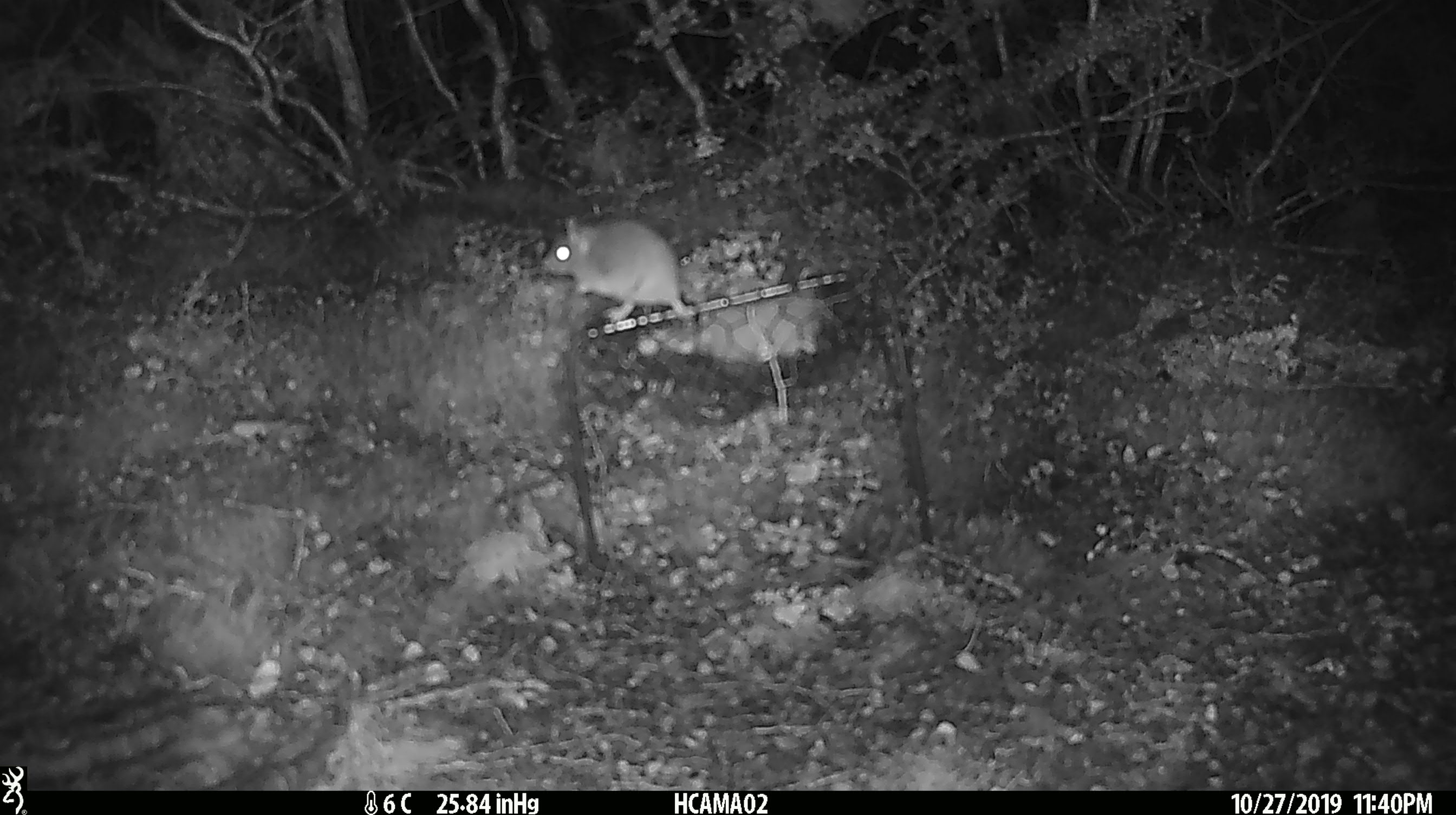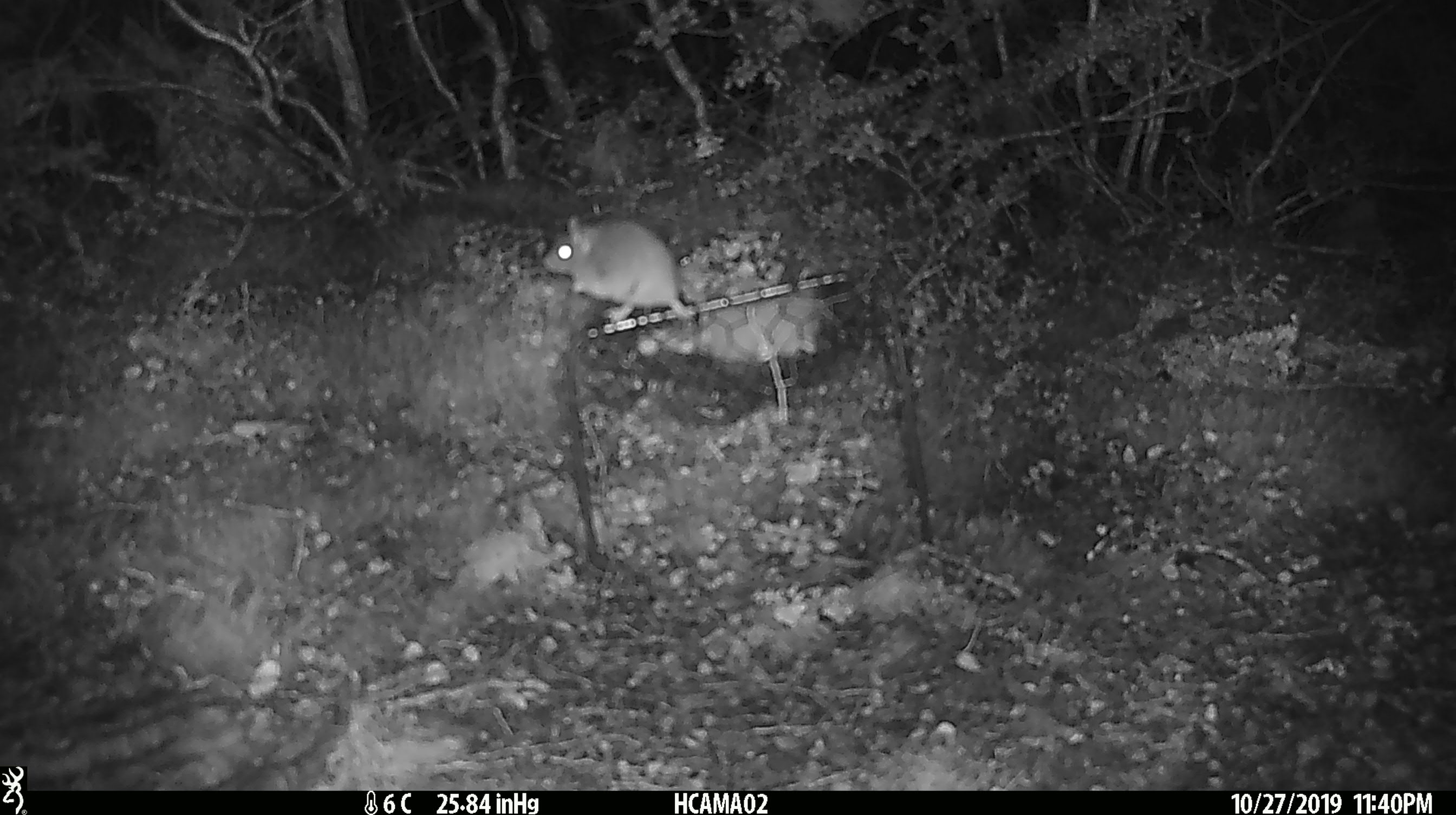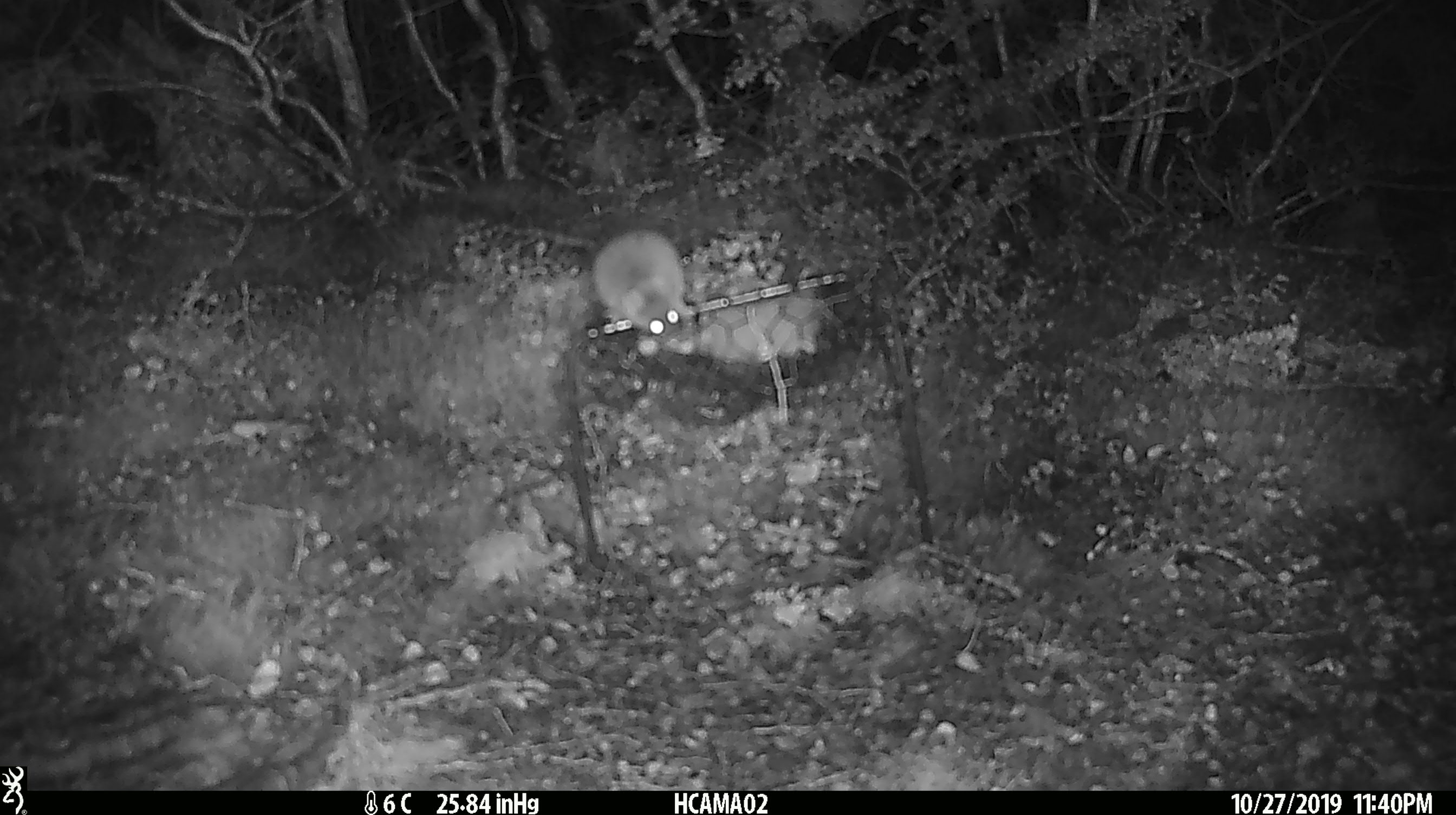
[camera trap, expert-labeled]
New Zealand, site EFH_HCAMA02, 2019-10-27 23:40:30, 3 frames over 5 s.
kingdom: Animalia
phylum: Chordata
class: Mammalia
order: Rodentia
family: Muridae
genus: Mus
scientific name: Mus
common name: mouse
Mouse (Mus).